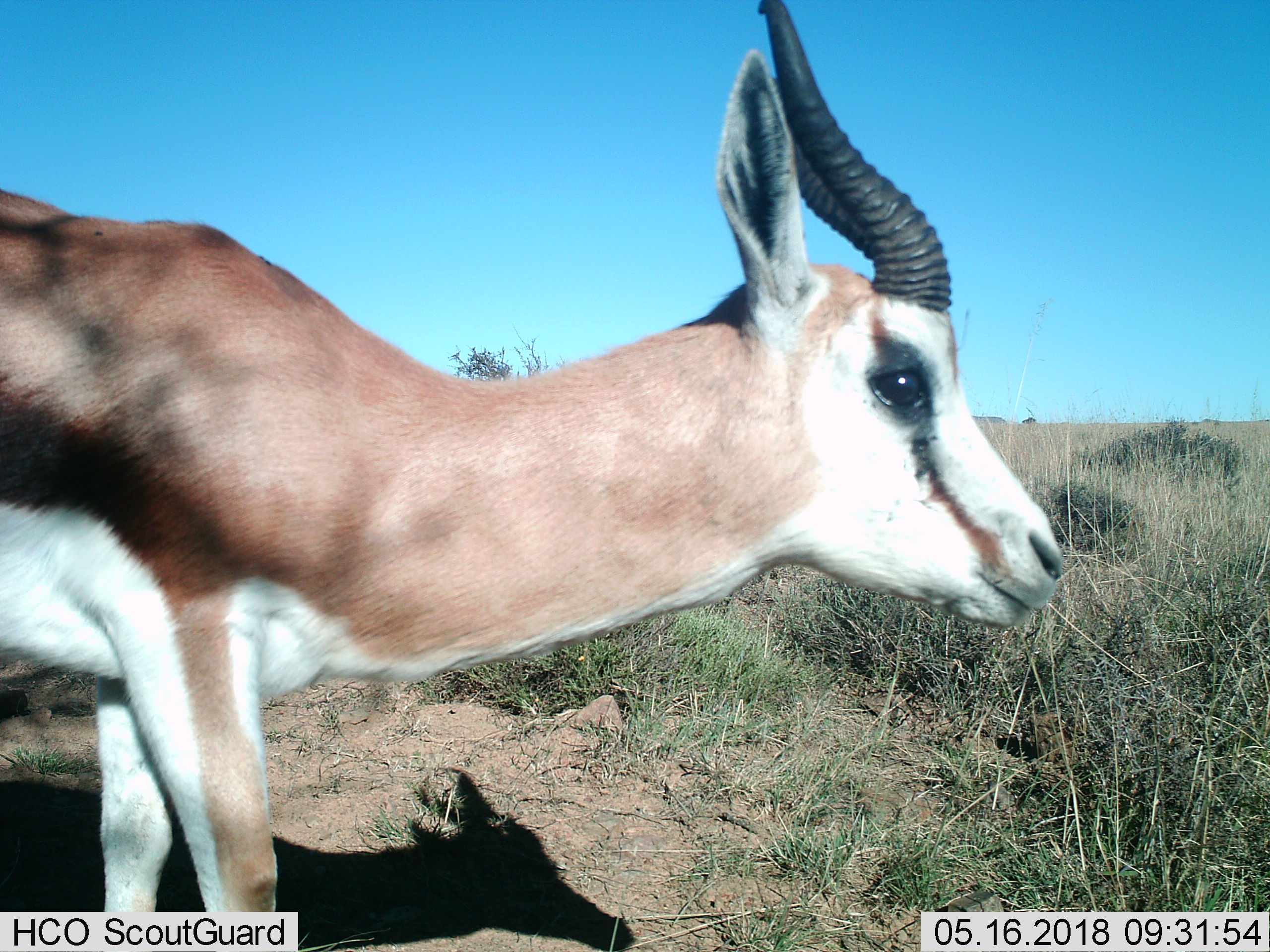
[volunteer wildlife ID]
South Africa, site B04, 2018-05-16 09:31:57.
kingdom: Animalia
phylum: Chordata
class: Mammalia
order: Artiodactyla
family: Bovidae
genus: Antidorcas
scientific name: Antidorcas marsupialis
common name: springbok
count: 1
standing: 62%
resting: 0%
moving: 38%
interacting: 0%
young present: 0%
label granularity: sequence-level